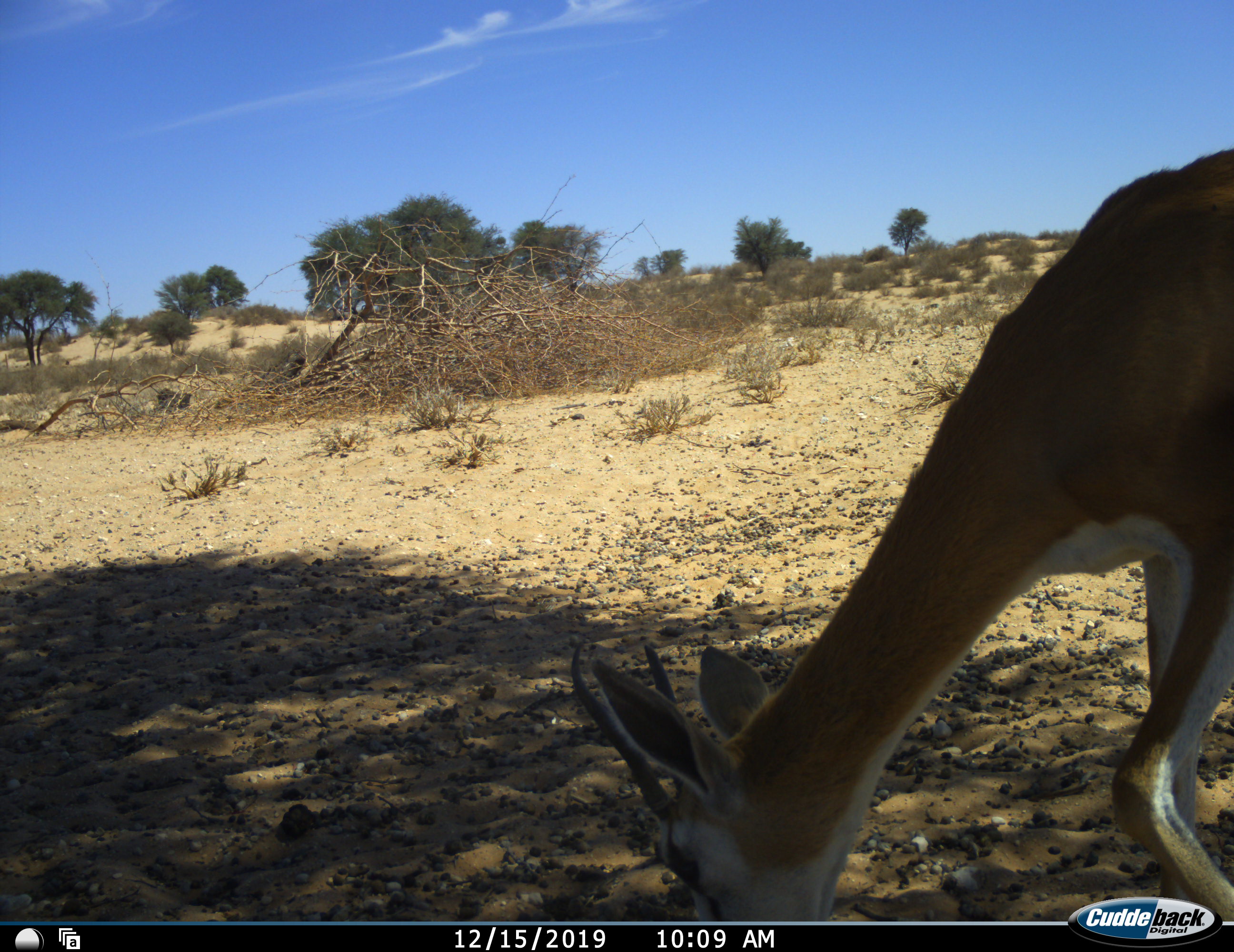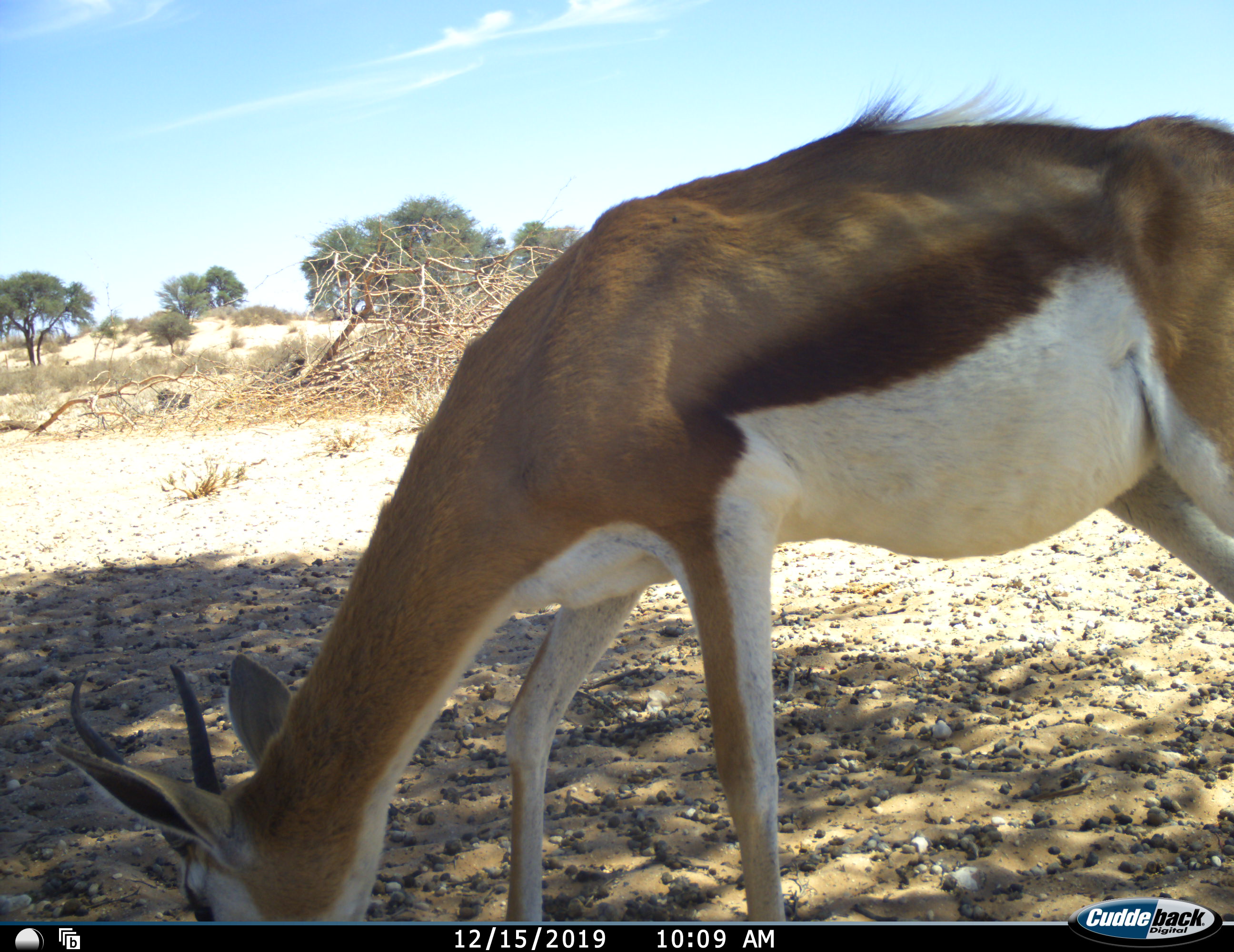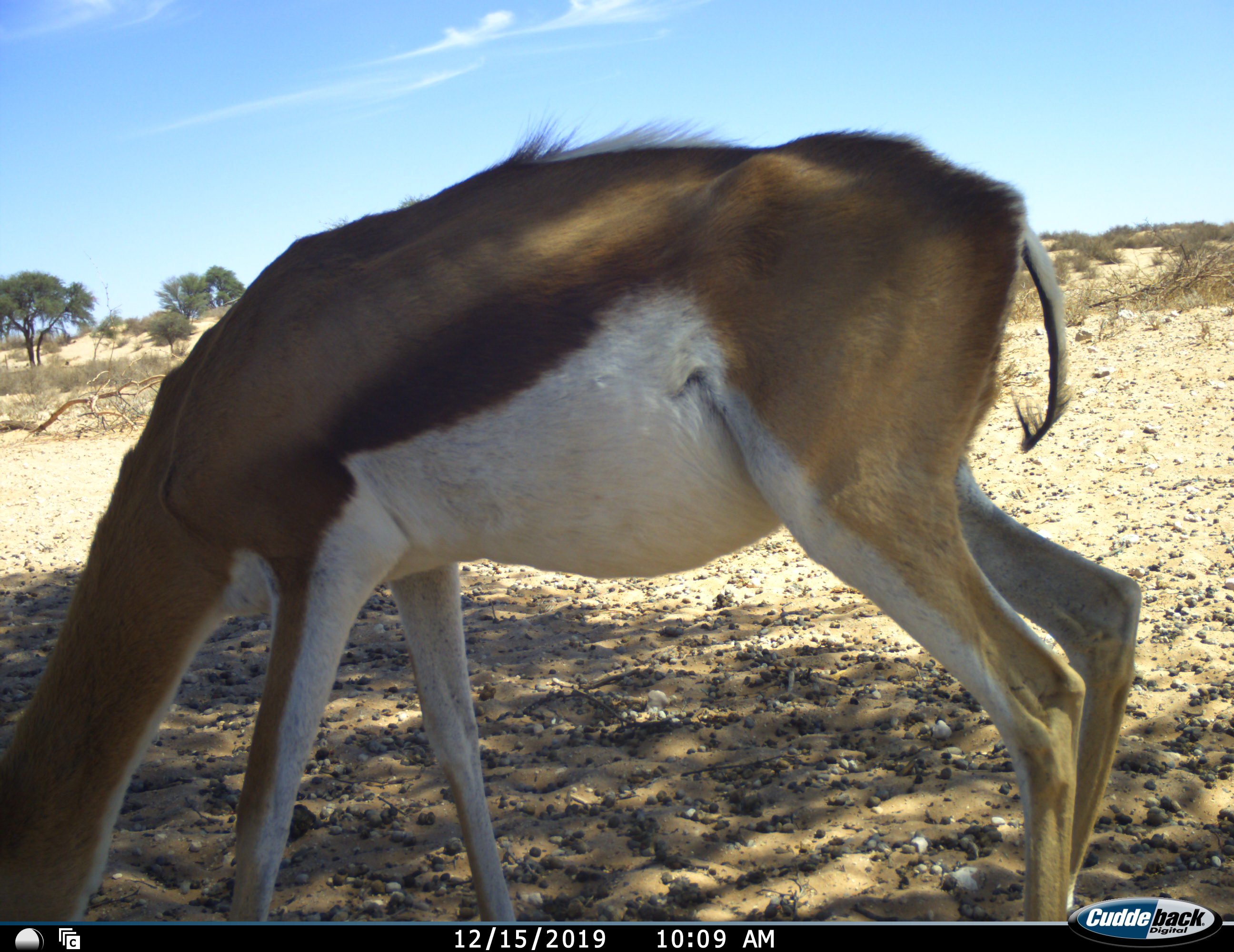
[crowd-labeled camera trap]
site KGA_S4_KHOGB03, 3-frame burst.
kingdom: Animalia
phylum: Chordata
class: Mammalia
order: Artiodactyla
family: Bovidae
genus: Antidorcas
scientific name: Antidorcas marsupialis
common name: springbok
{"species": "springbok (Antidorcas marsupialis)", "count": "1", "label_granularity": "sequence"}